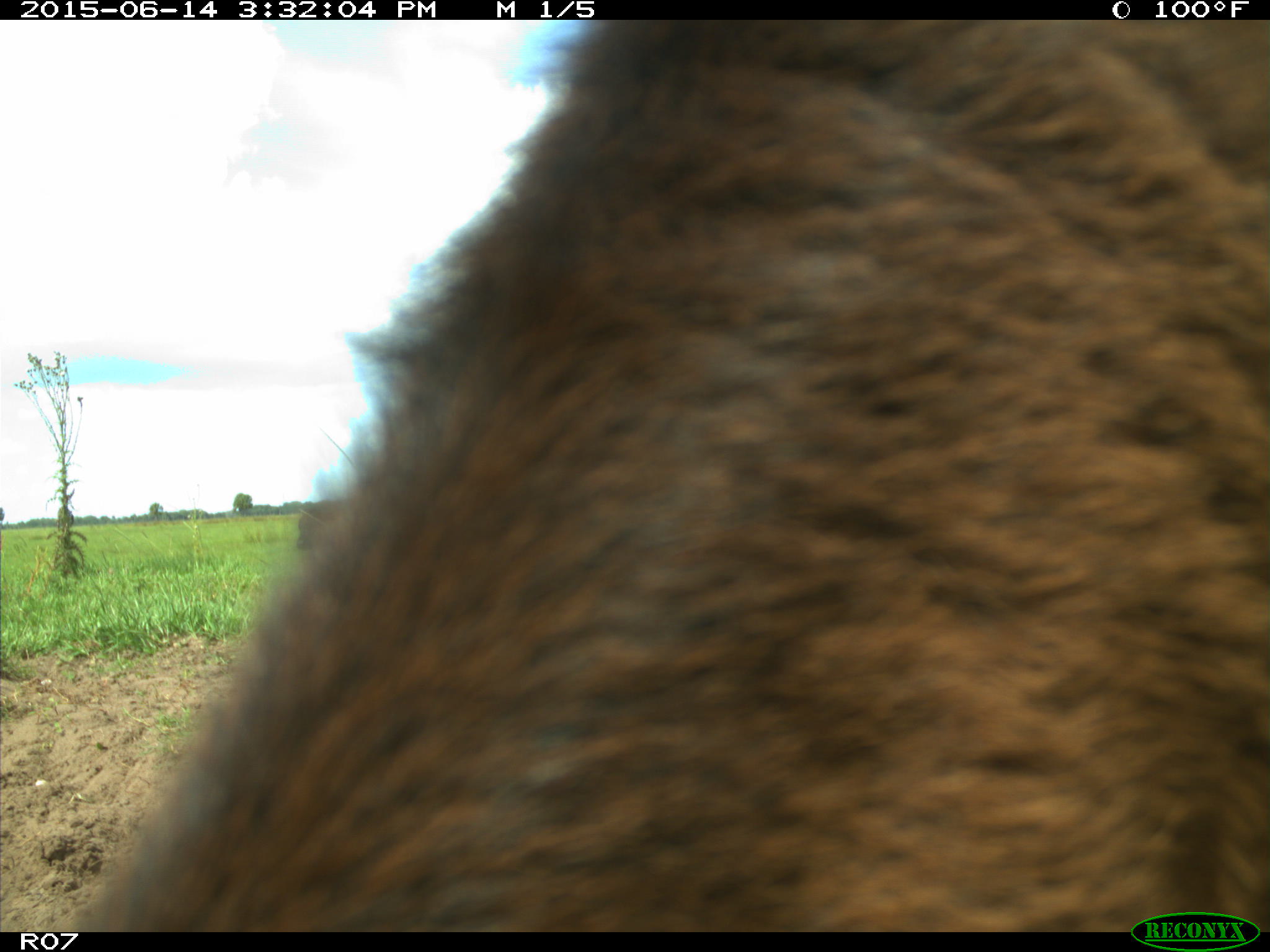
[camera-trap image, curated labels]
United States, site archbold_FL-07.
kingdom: Animalia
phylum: Chordata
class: Mammalia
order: Artiodactyla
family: Bovidae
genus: Bos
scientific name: Bos taurus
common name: domestic cow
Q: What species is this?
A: Bos taurus (domestic cow).